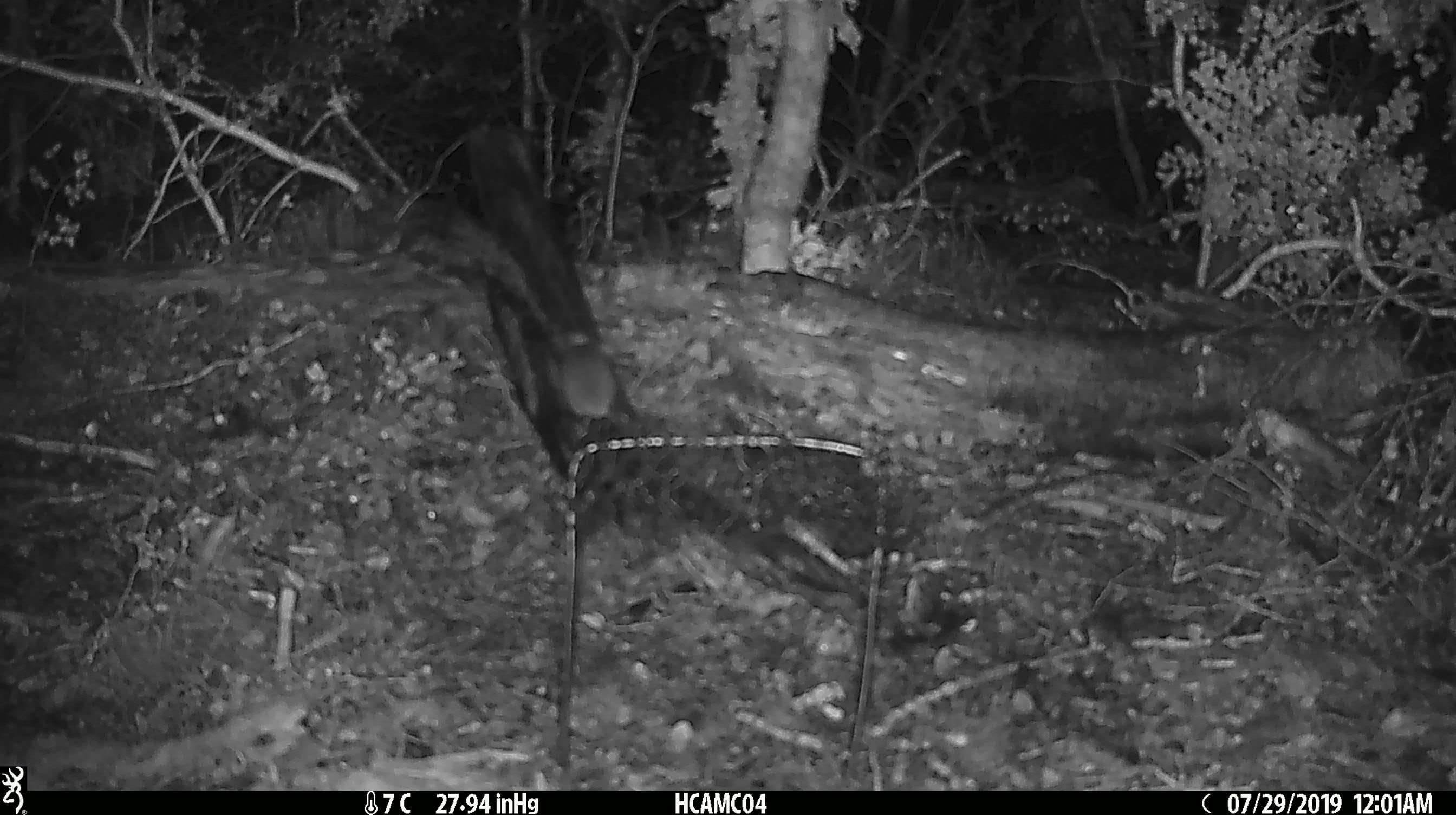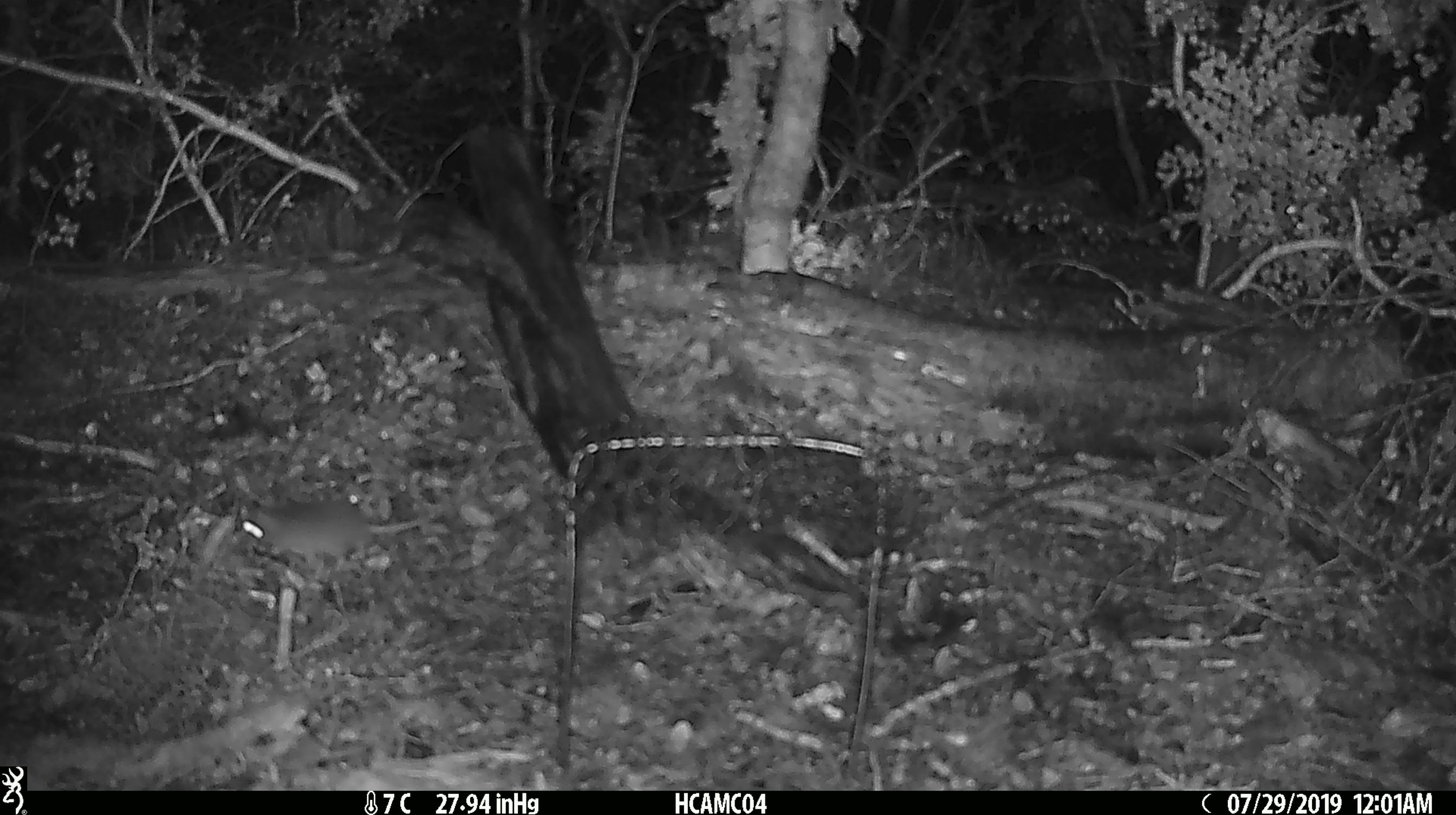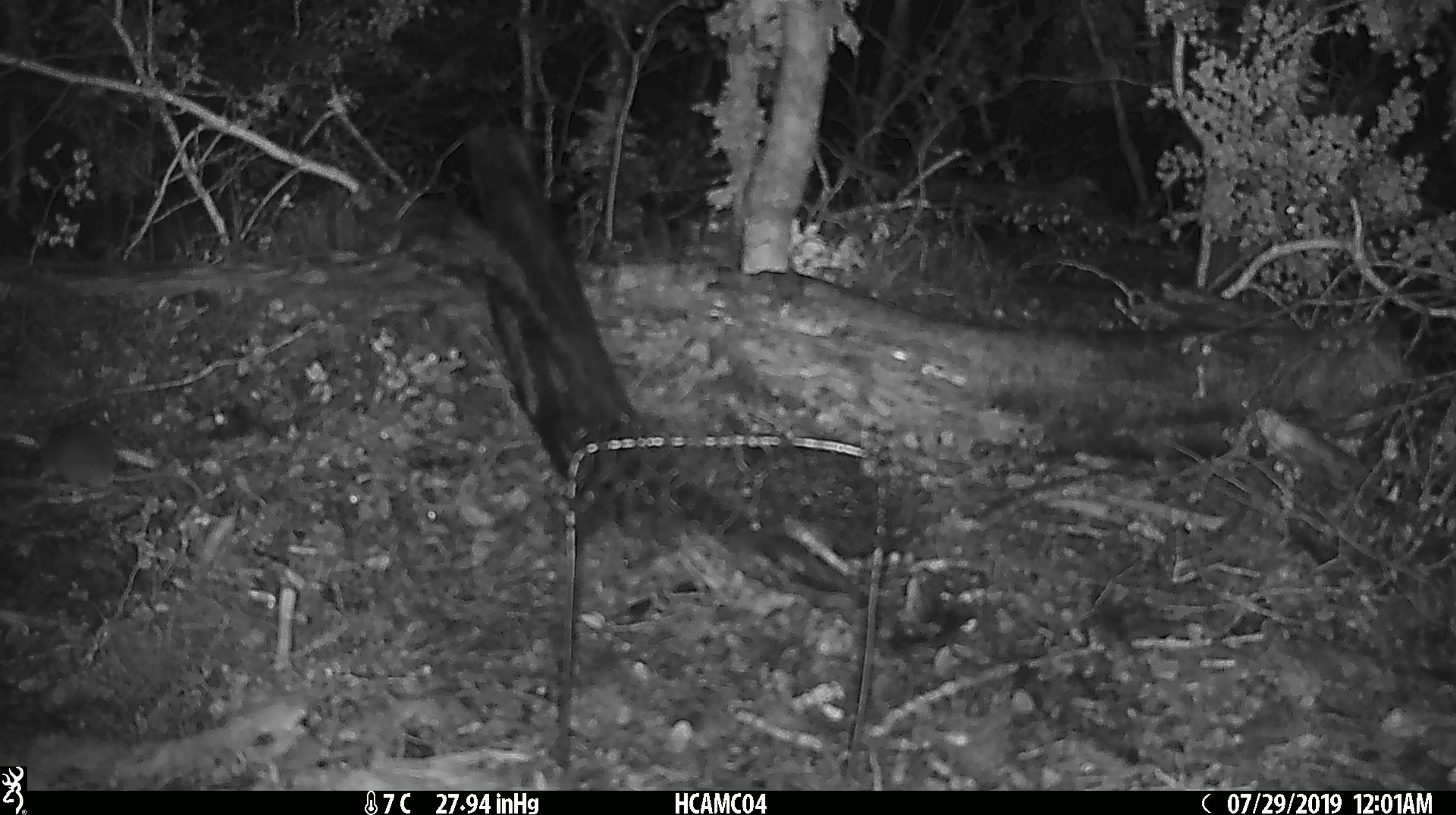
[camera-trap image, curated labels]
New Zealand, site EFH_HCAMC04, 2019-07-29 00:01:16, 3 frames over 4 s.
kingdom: Animalia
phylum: Chordata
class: Mammalia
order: Rodentia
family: Muridae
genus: Mus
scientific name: Mus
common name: mouse